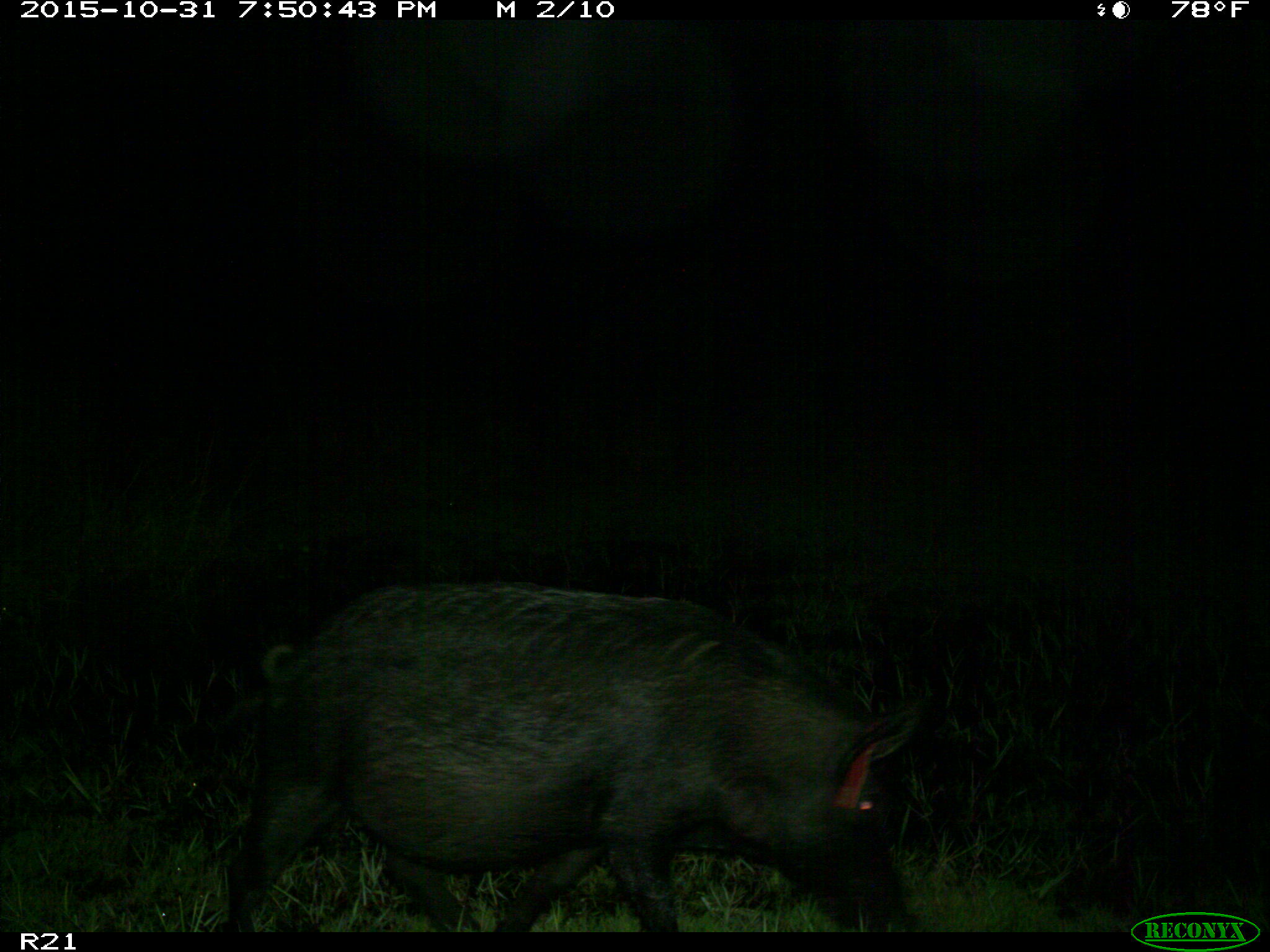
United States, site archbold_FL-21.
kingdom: Animalia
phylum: Chordata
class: Mammalia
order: Artiodactyla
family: Suidae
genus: Sus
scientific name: Sus scrofa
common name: wild boar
Sus scrofa (wild boar).